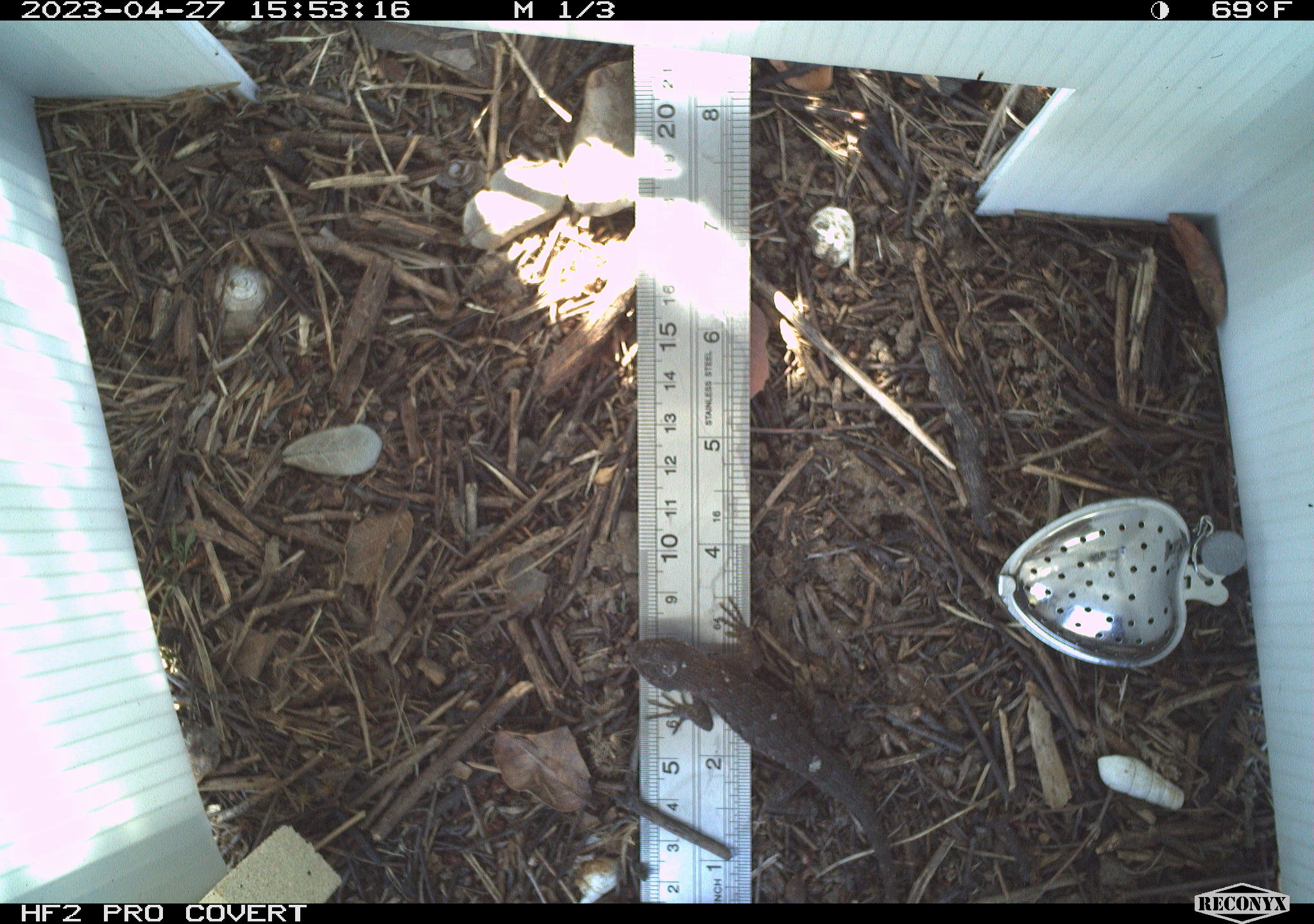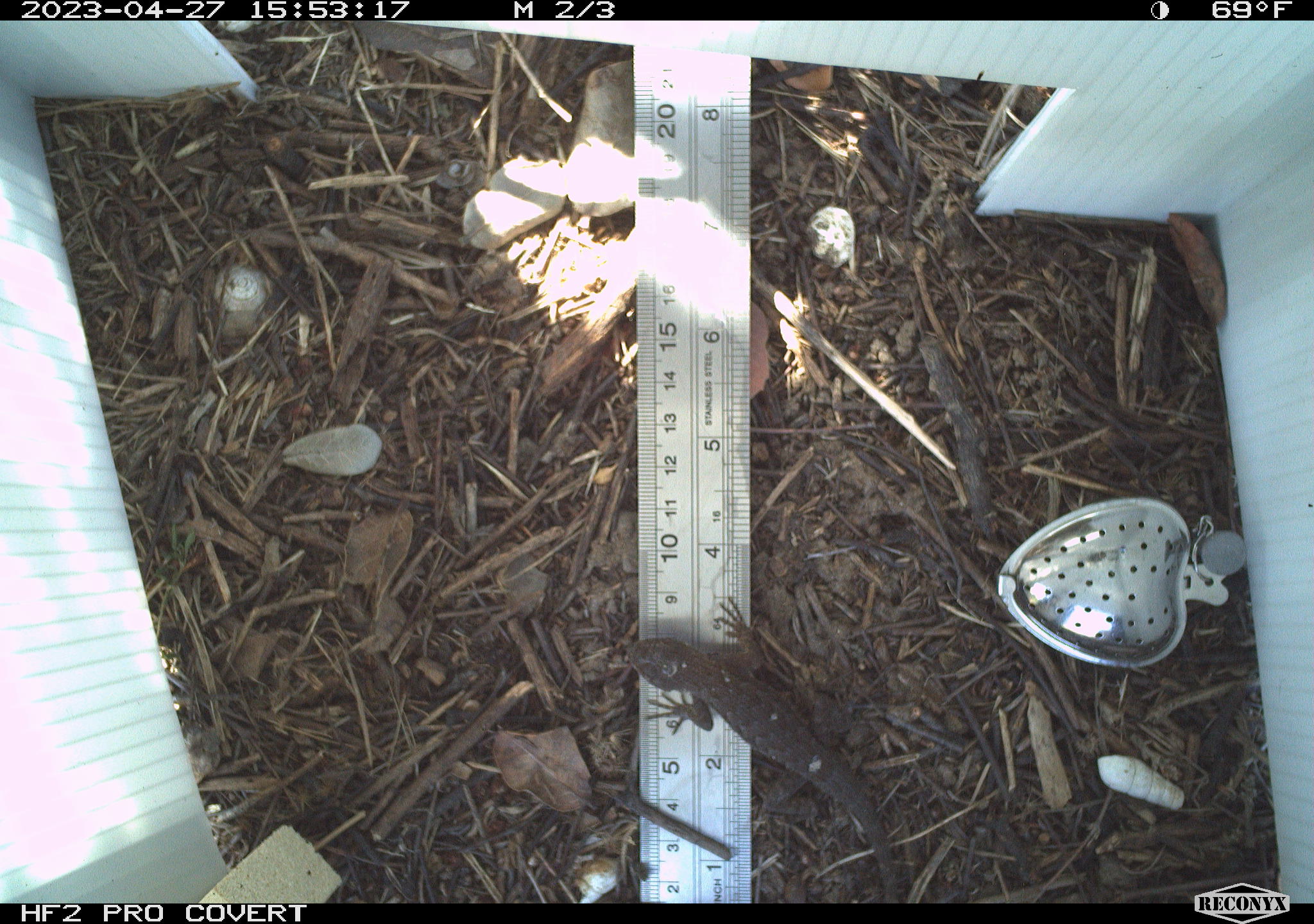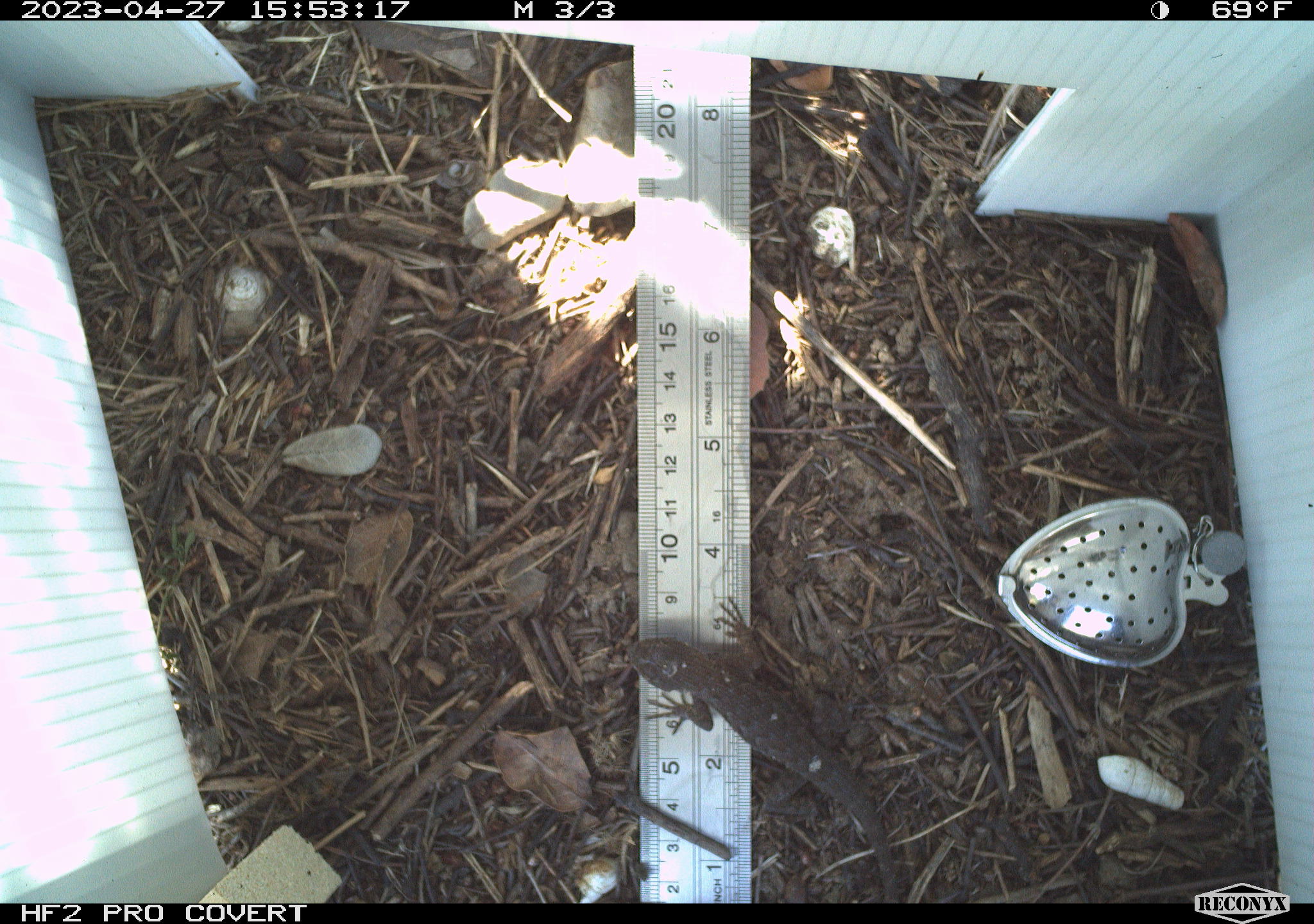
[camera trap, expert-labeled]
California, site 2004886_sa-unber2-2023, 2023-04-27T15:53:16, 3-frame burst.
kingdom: Animalia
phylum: Chordata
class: Reptilia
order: Squamata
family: Phrynosomatidae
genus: Sceloporus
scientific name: Sceloporus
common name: spiny lizards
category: sceloporus species